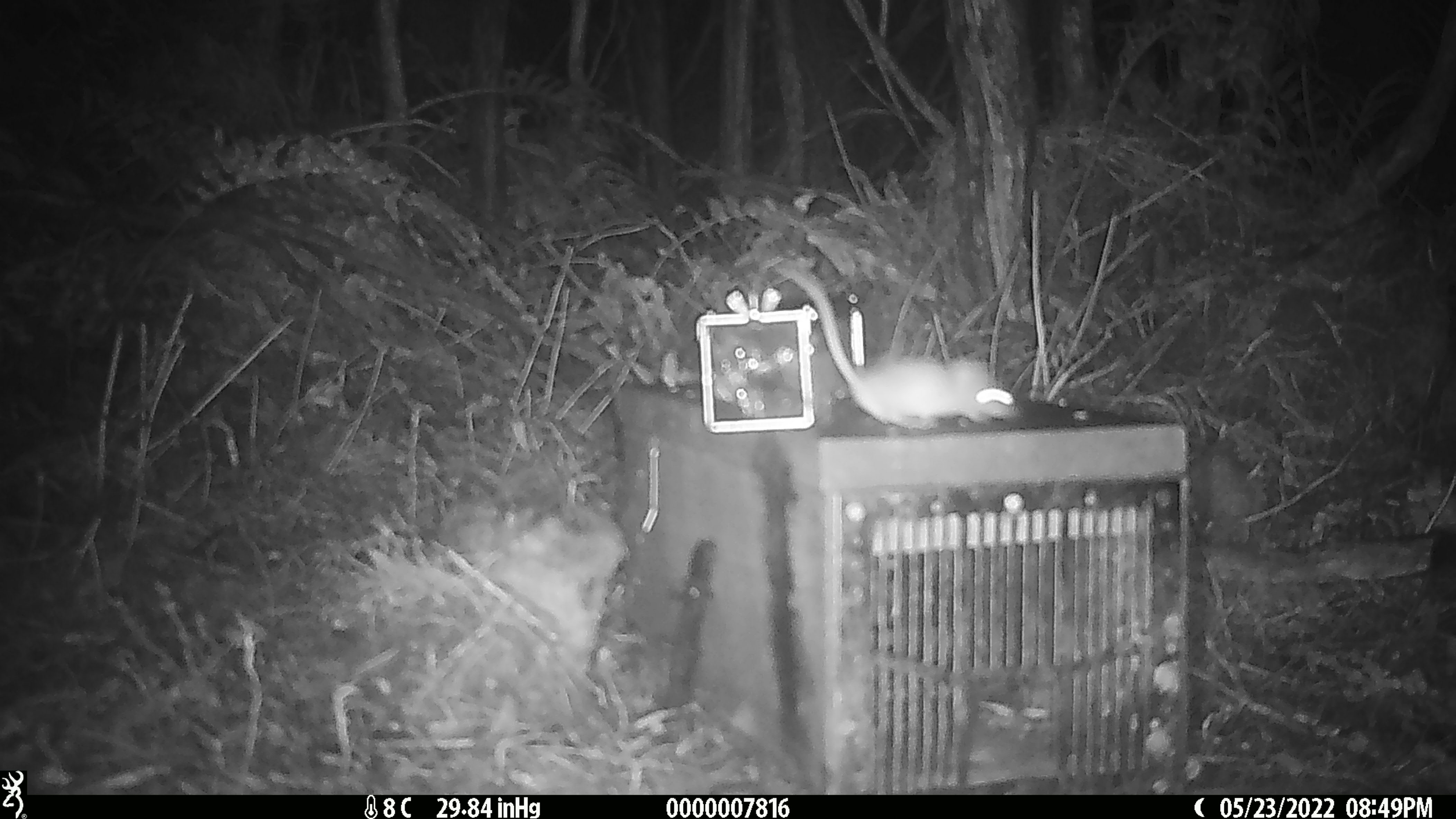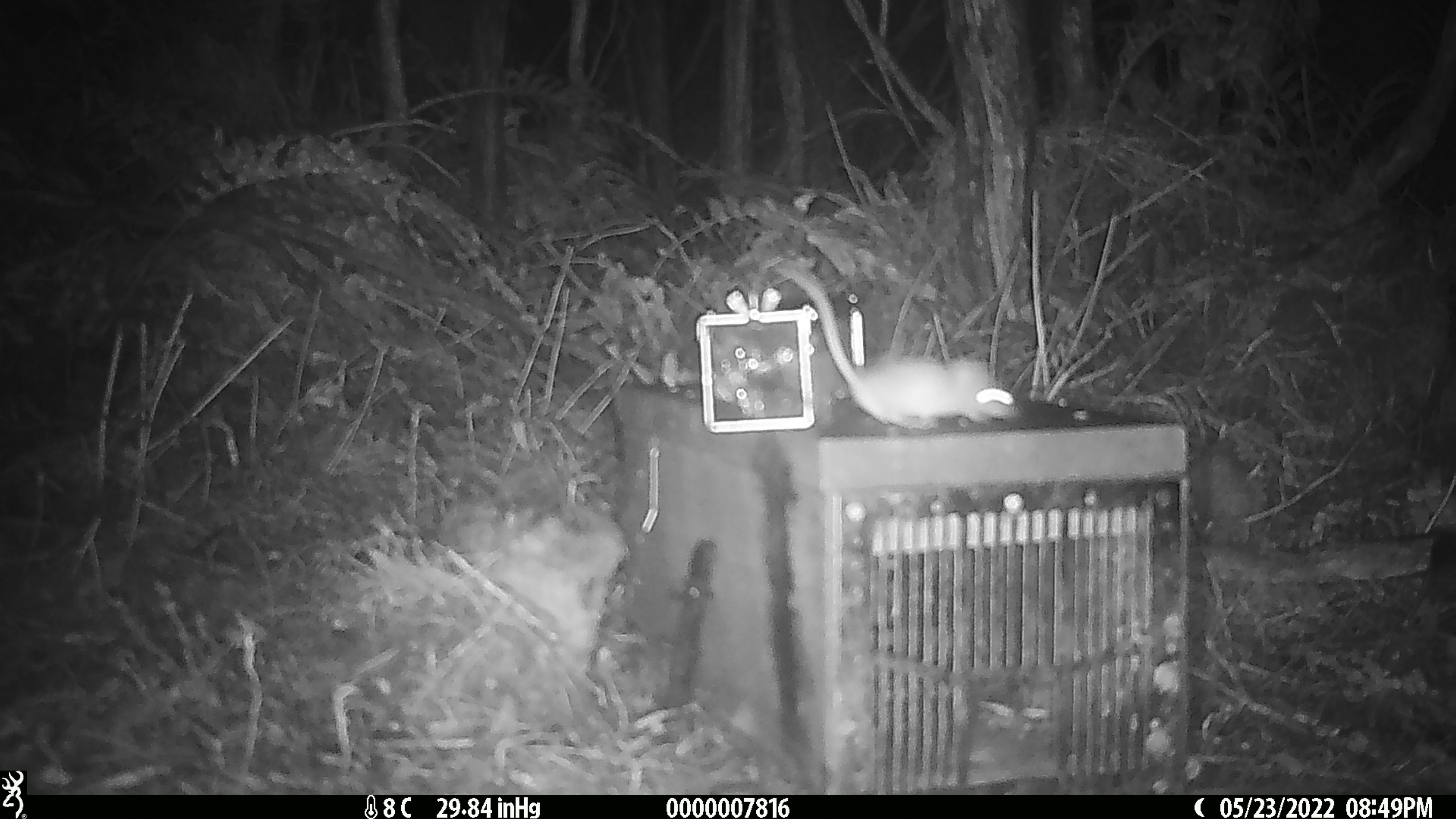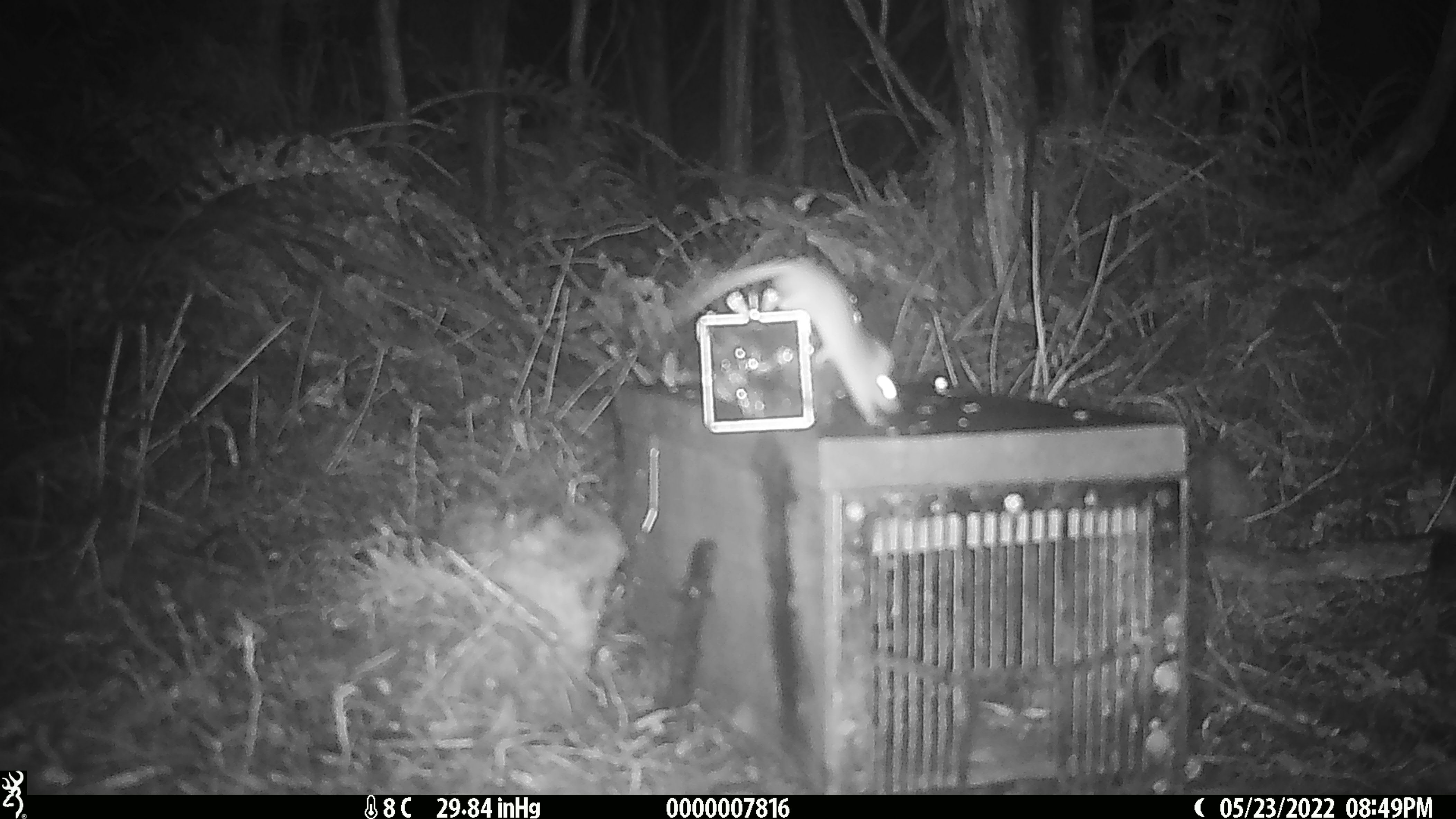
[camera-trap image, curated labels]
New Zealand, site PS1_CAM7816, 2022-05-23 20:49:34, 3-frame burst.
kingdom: Animalia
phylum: Chordata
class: Mammalia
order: Rodentia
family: Muridae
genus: Mus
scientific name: Mus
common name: mouse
Mouse (Mus).